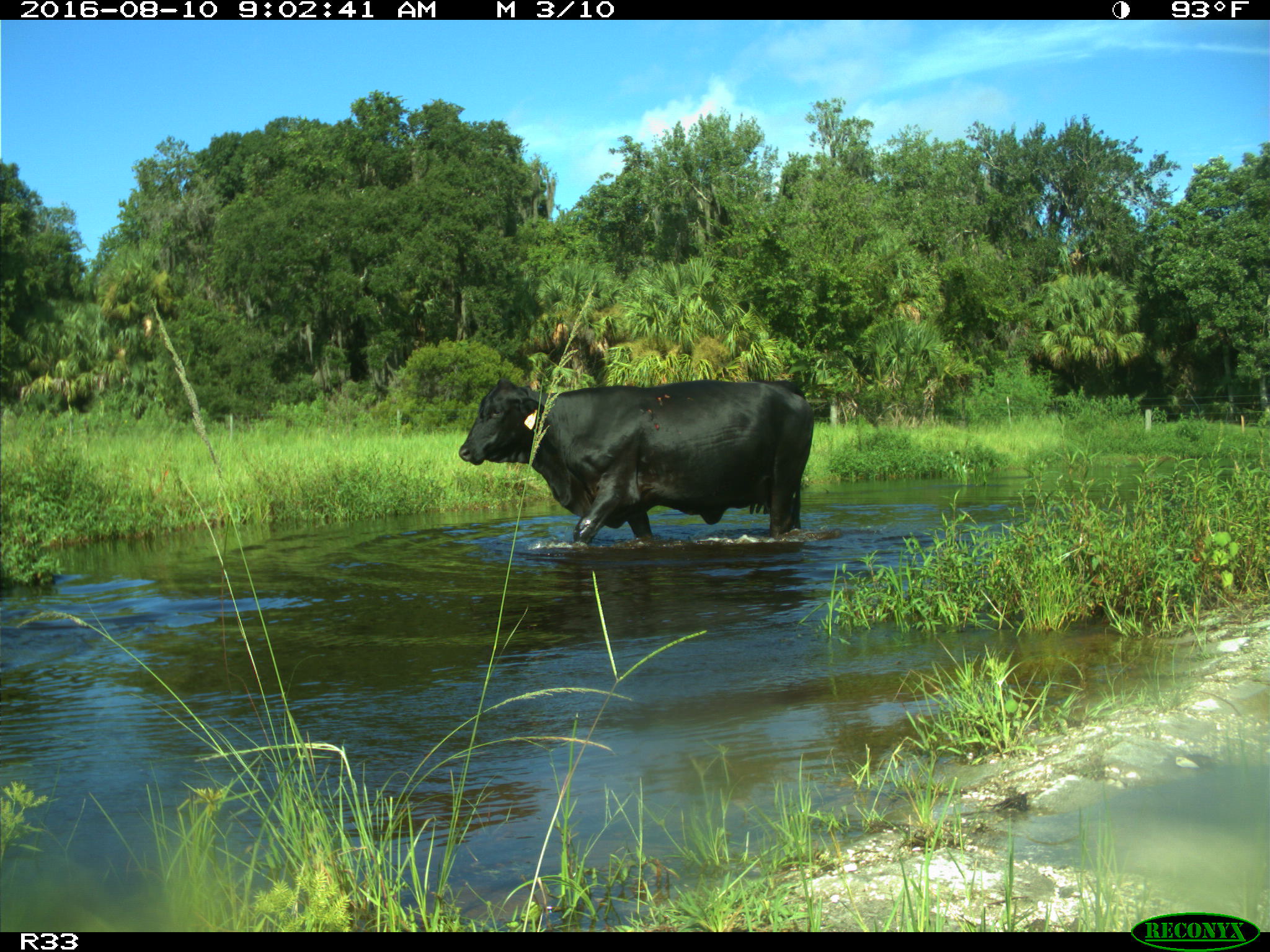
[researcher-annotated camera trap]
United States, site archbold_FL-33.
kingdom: Animalia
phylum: Chordata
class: Mammalia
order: Artiodactyla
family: Bovidae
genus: Bos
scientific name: Bos taurus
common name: domestic cow